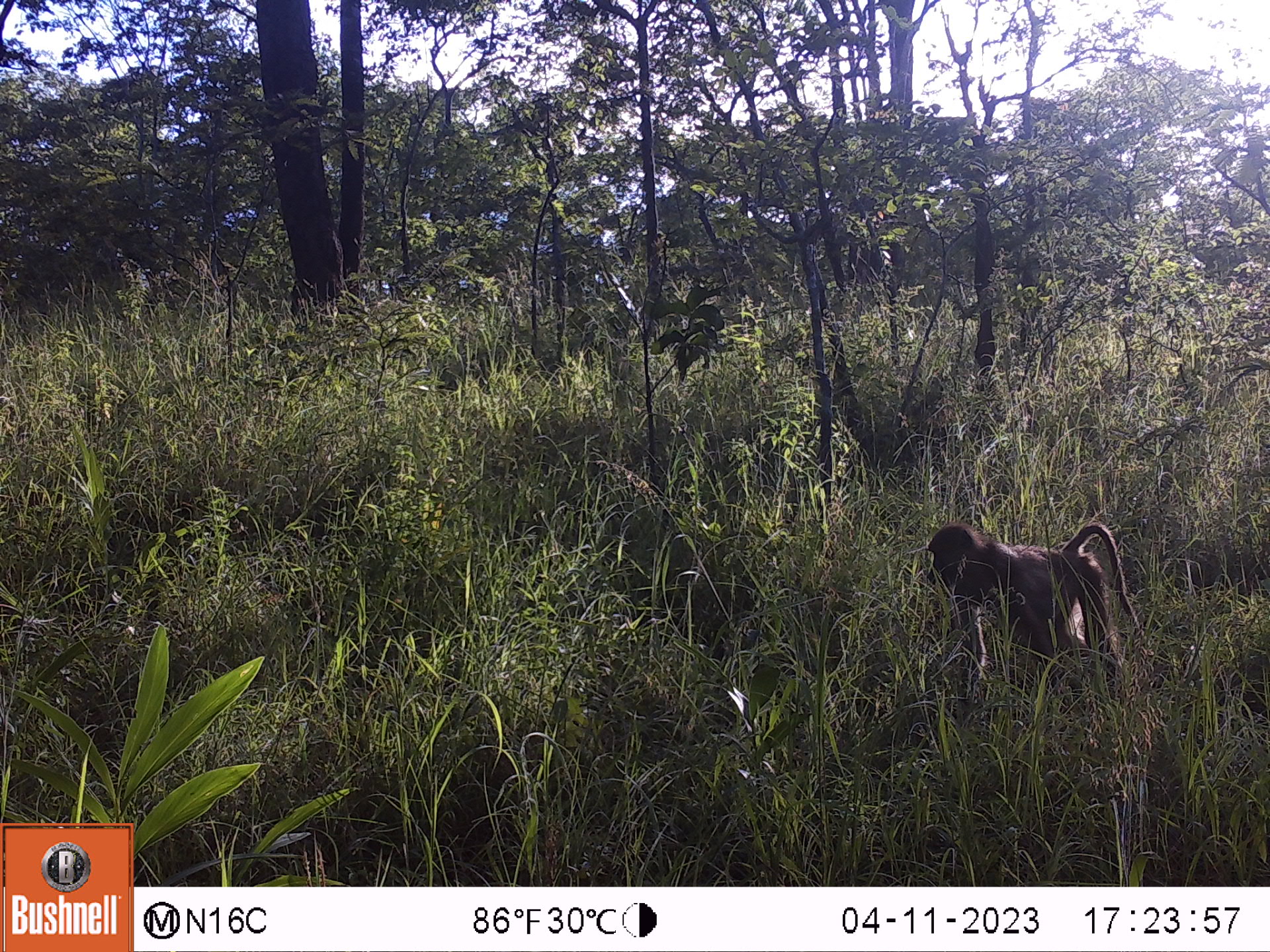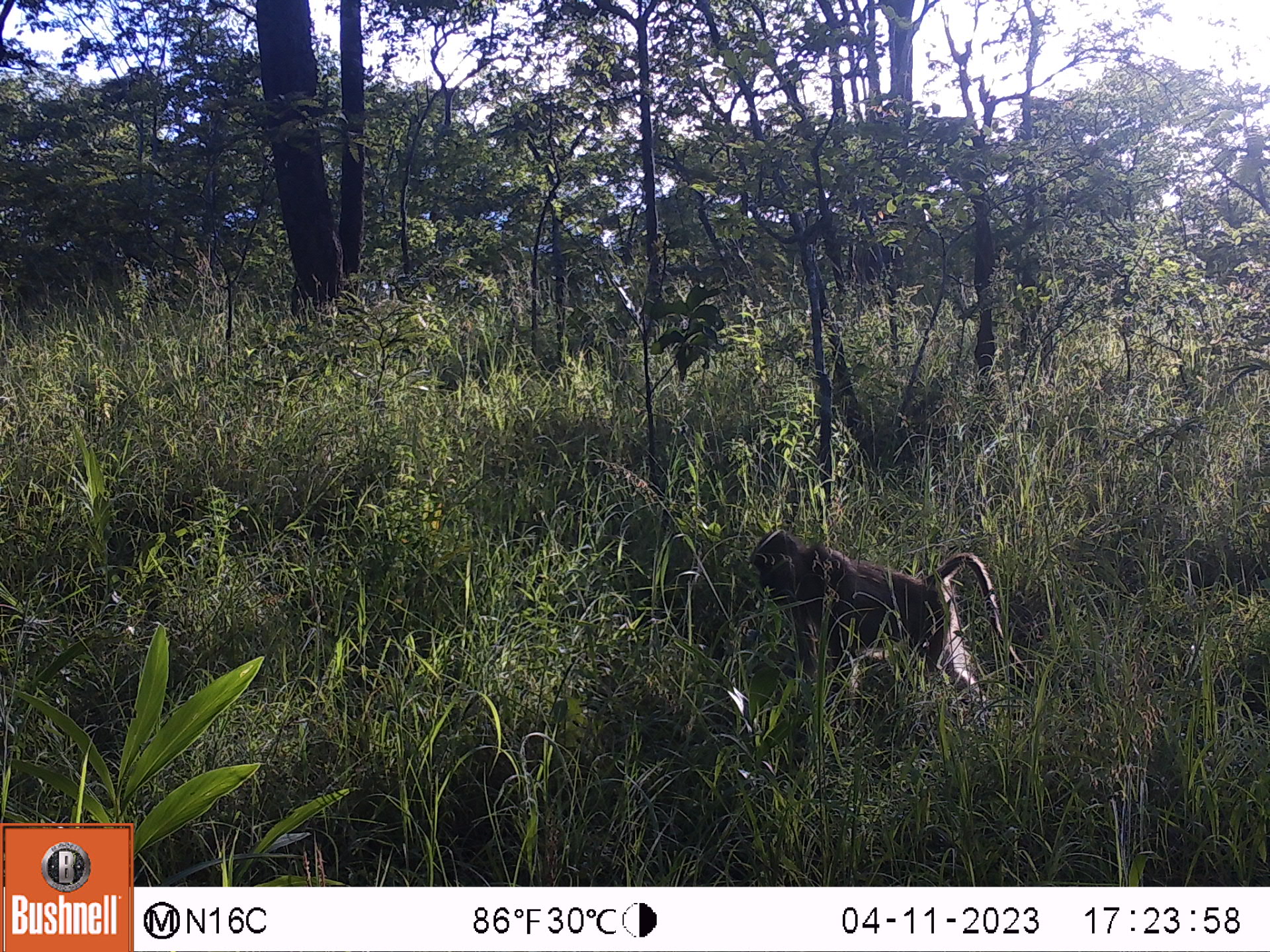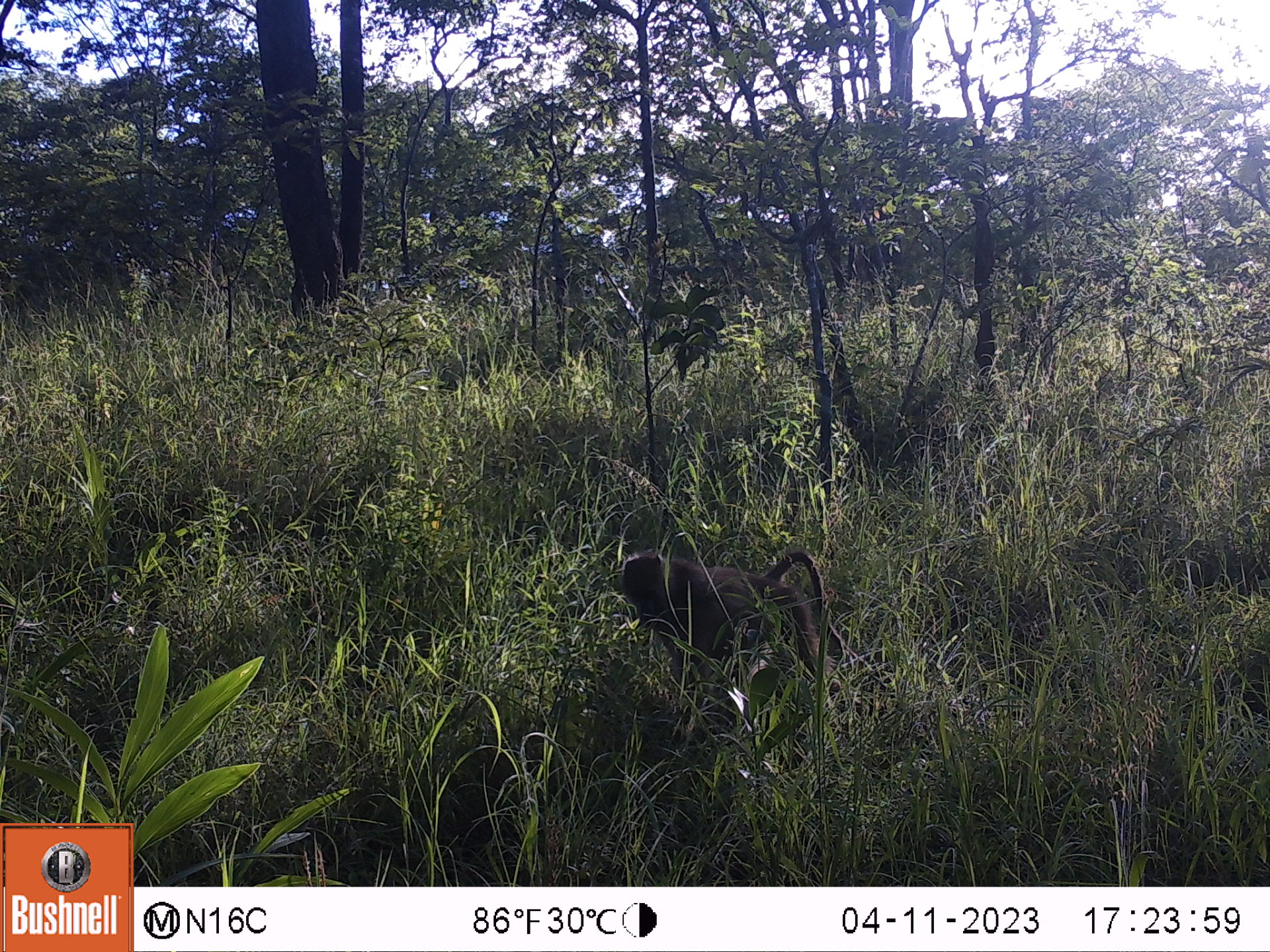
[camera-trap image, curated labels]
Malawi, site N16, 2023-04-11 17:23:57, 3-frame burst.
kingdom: Animalia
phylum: Chordata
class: Mammalia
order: Primates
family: Cercopithecidae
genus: Papio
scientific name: Papio cynocephalus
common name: yellow baboon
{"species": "yellow baboon (Papio cynocephalus)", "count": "1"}